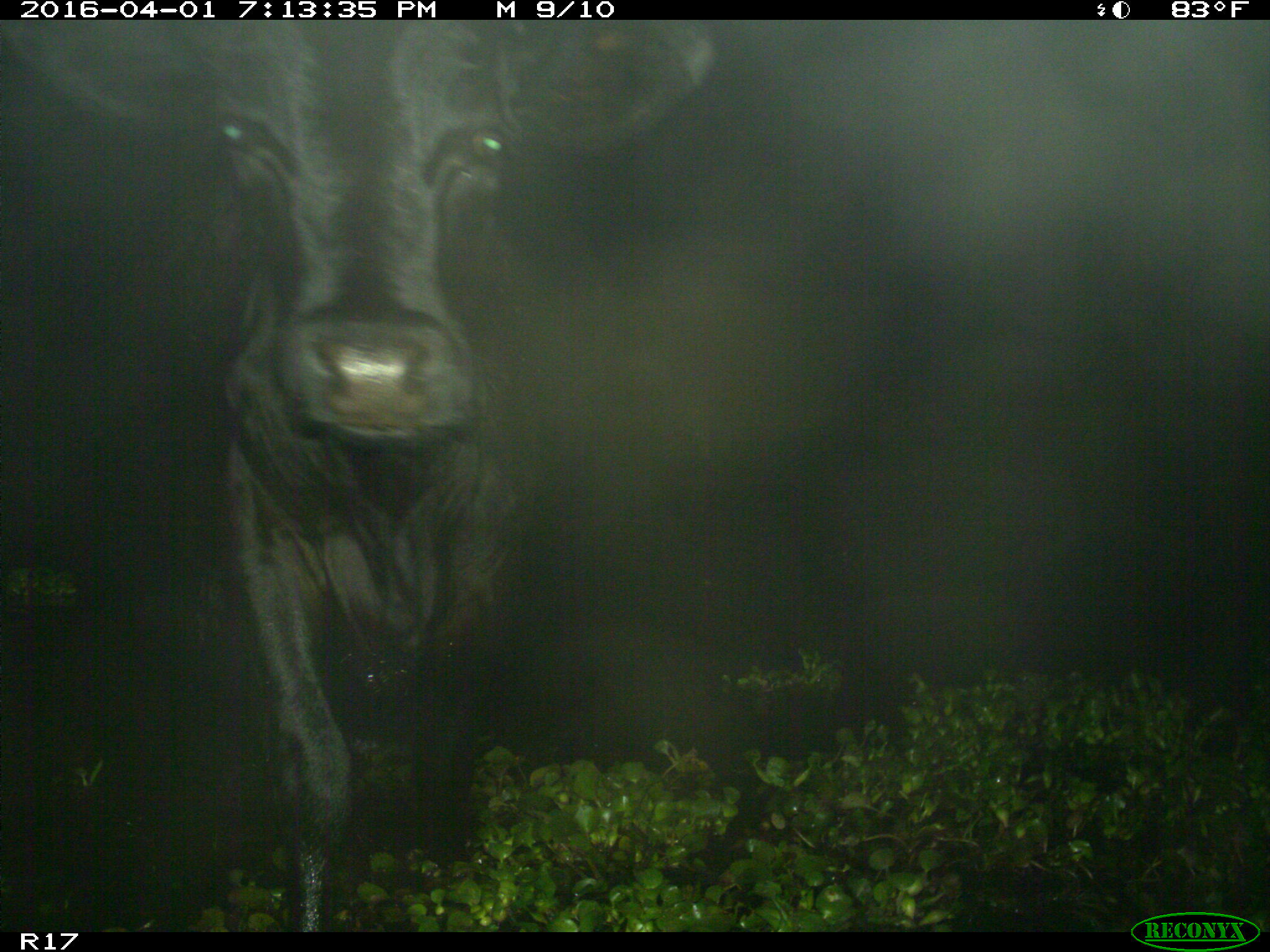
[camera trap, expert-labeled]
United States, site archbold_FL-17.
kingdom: Animalia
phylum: Chordata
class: Mammalia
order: Artiodactyla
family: Bovidae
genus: Bos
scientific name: Bos taurus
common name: domestic cow